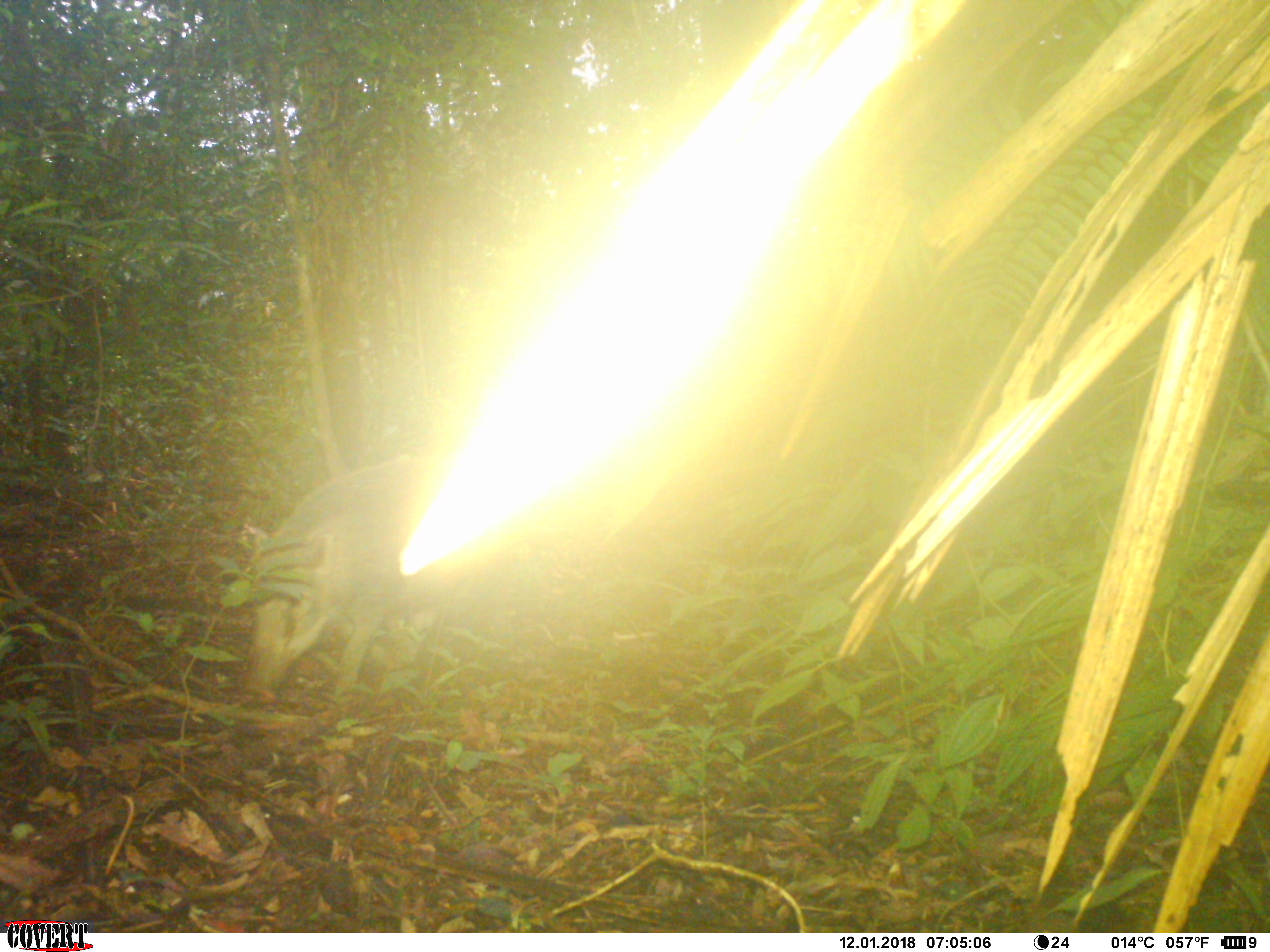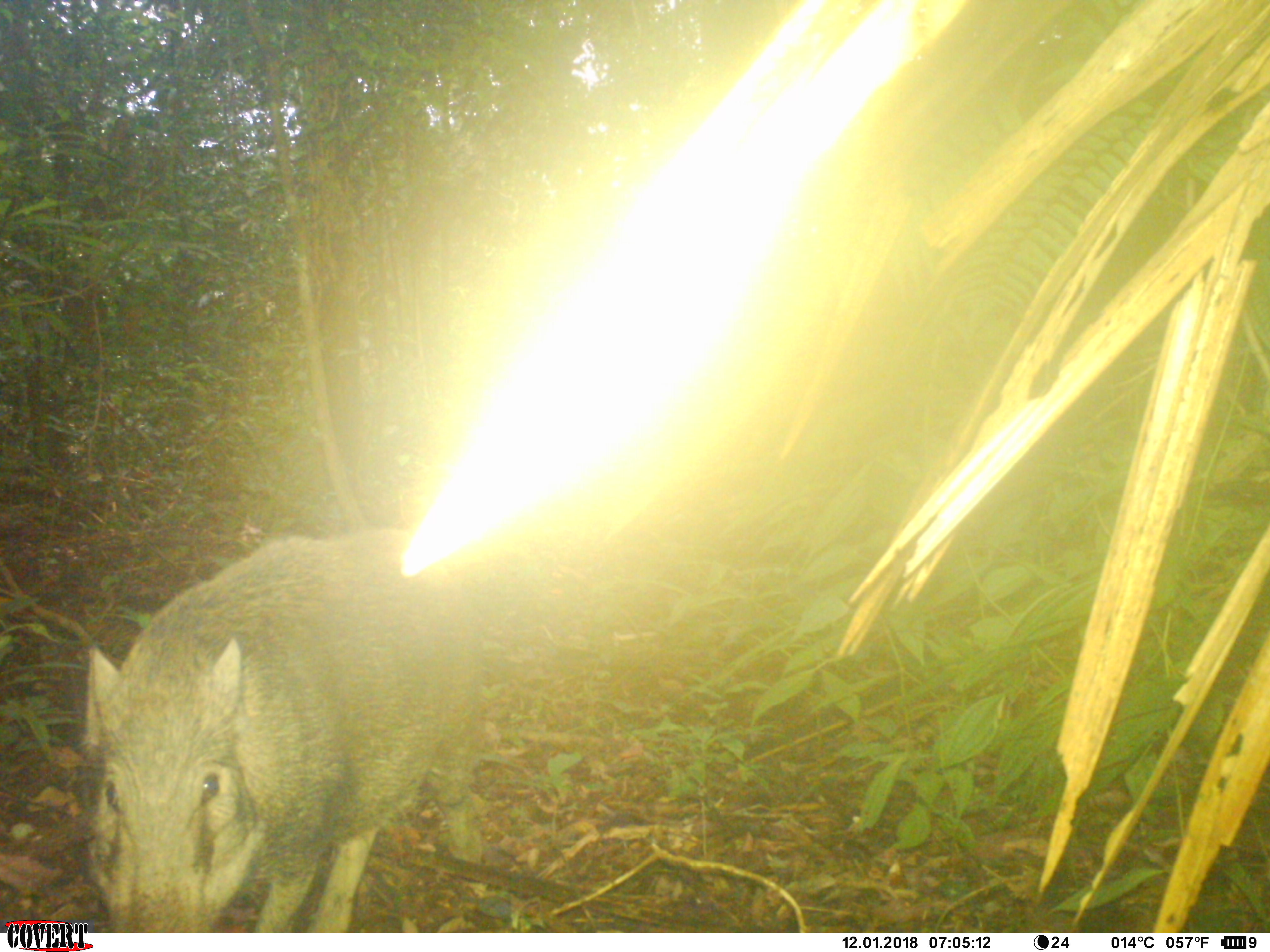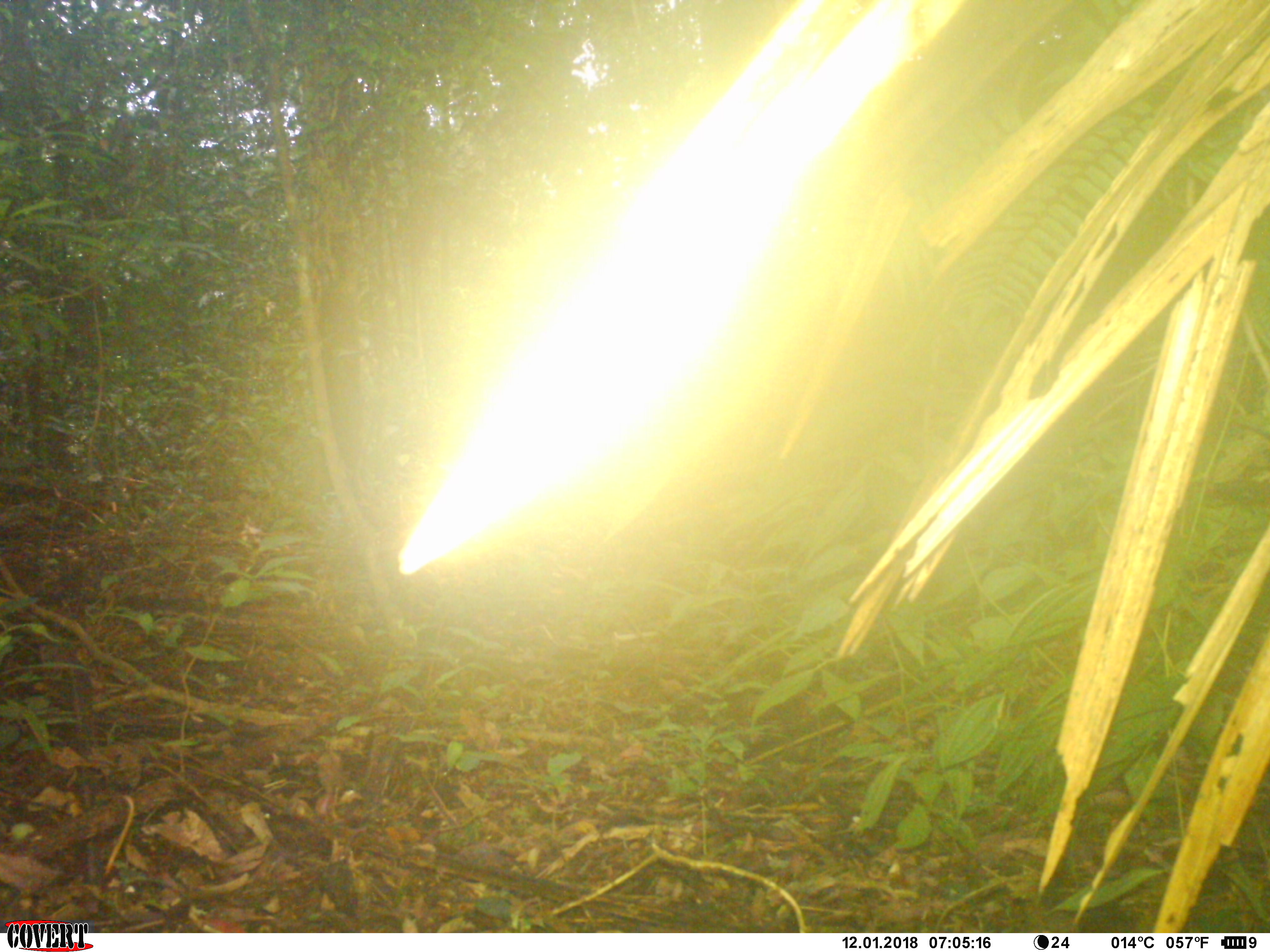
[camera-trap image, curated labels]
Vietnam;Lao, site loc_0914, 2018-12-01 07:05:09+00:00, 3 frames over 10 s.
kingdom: Animalia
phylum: Chordata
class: Mammalia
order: Artiodactyla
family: Suidae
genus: Sus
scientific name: Sus scrofa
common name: eurasian wild pig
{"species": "eurasian wild pig (Sus scrofa)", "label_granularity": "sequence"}